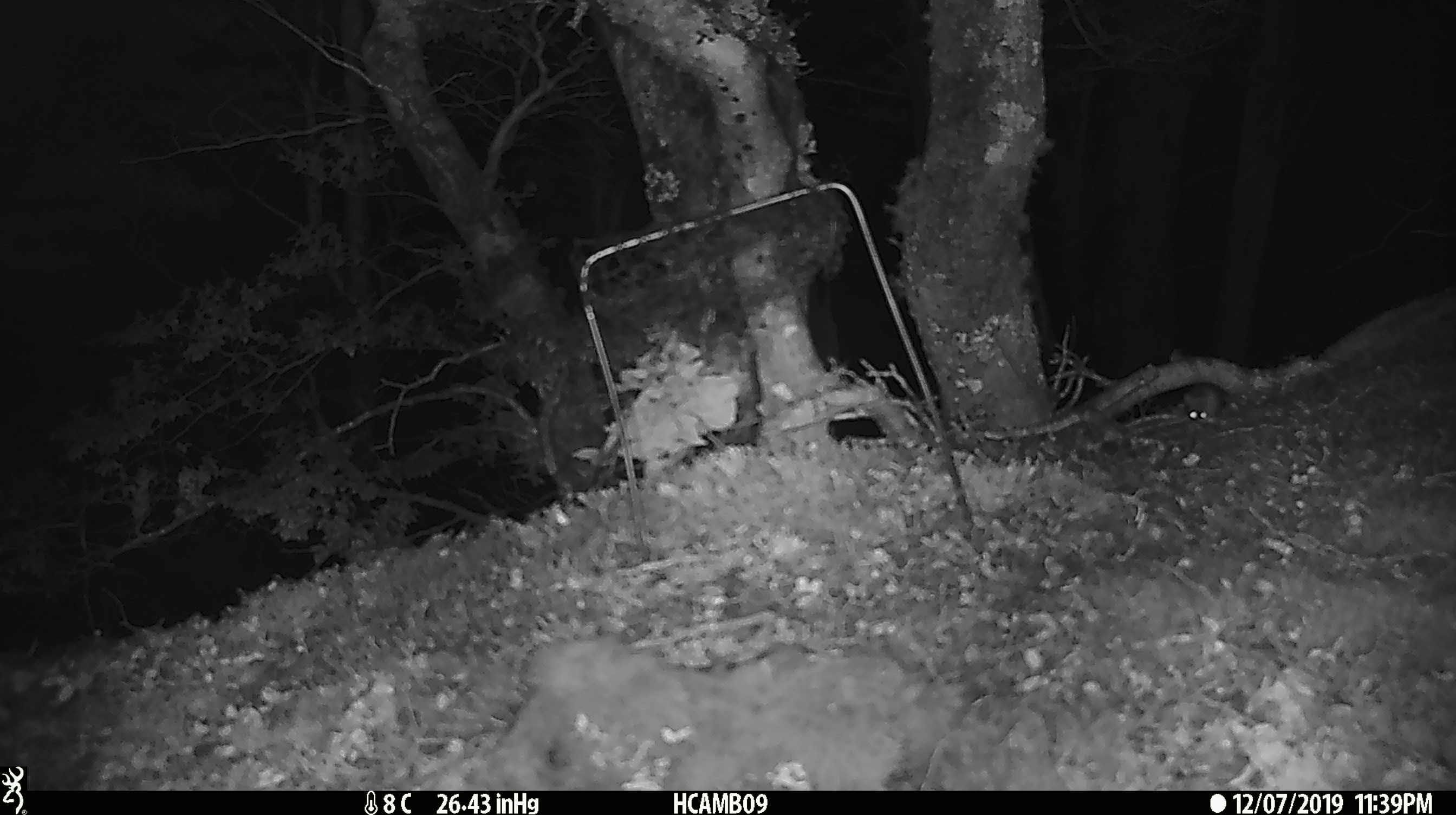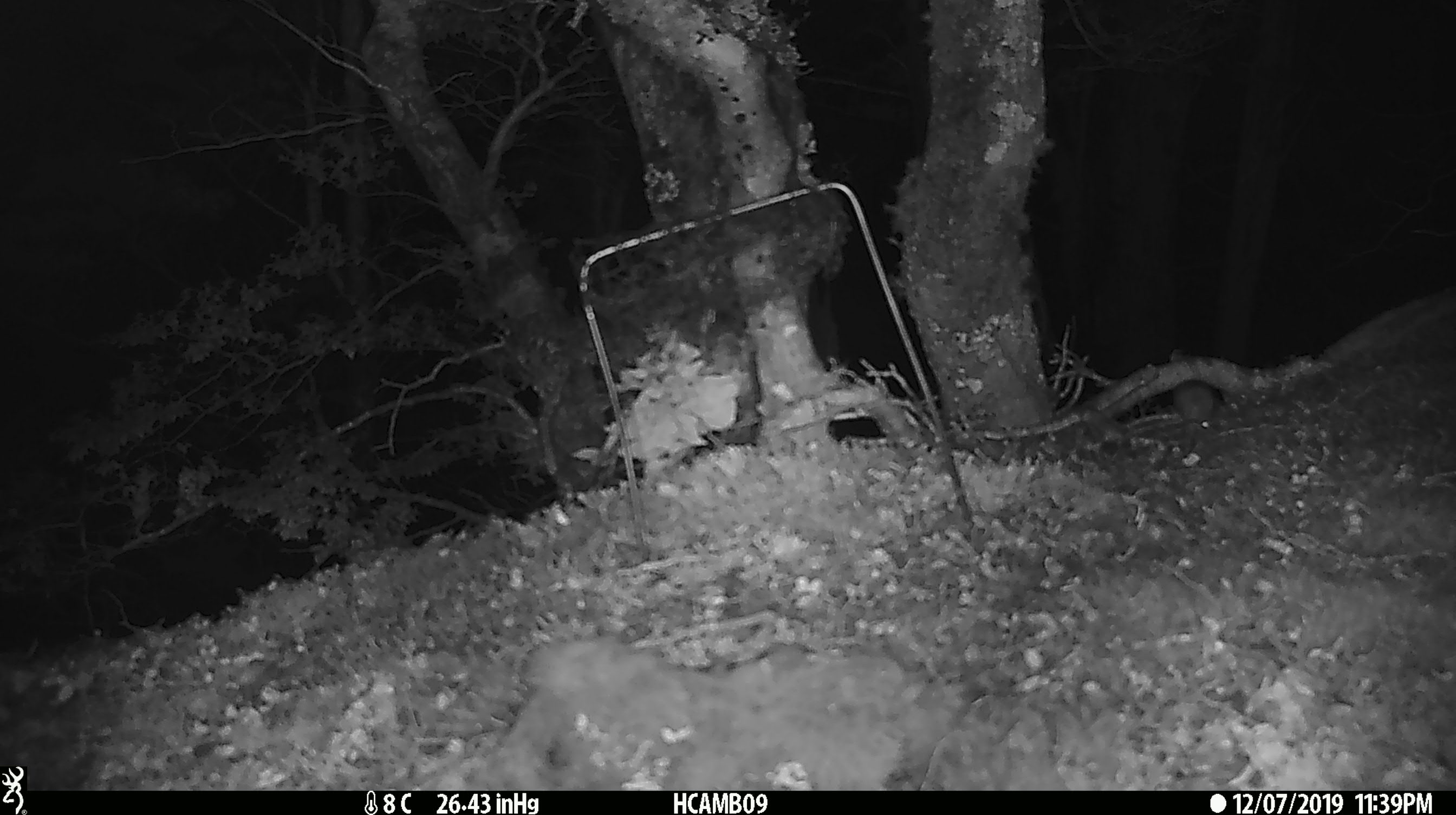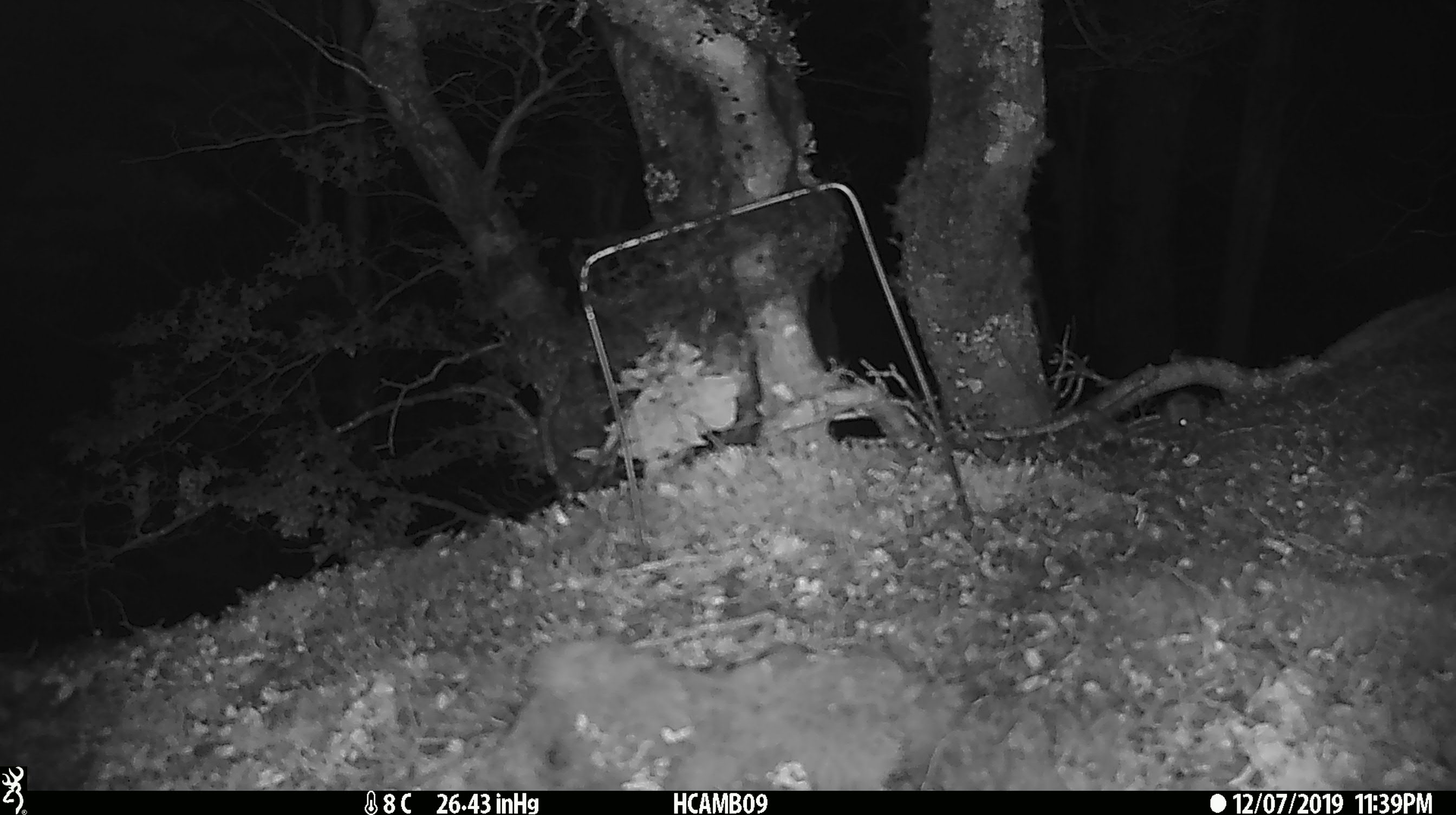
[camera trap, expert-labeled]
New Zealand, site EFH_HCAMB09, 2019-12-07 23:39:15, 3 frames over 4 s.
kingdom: Animalia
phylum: Chordata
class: Mammalia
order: Rodentia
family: Muridae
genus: Mus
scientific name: Mus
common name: mouse